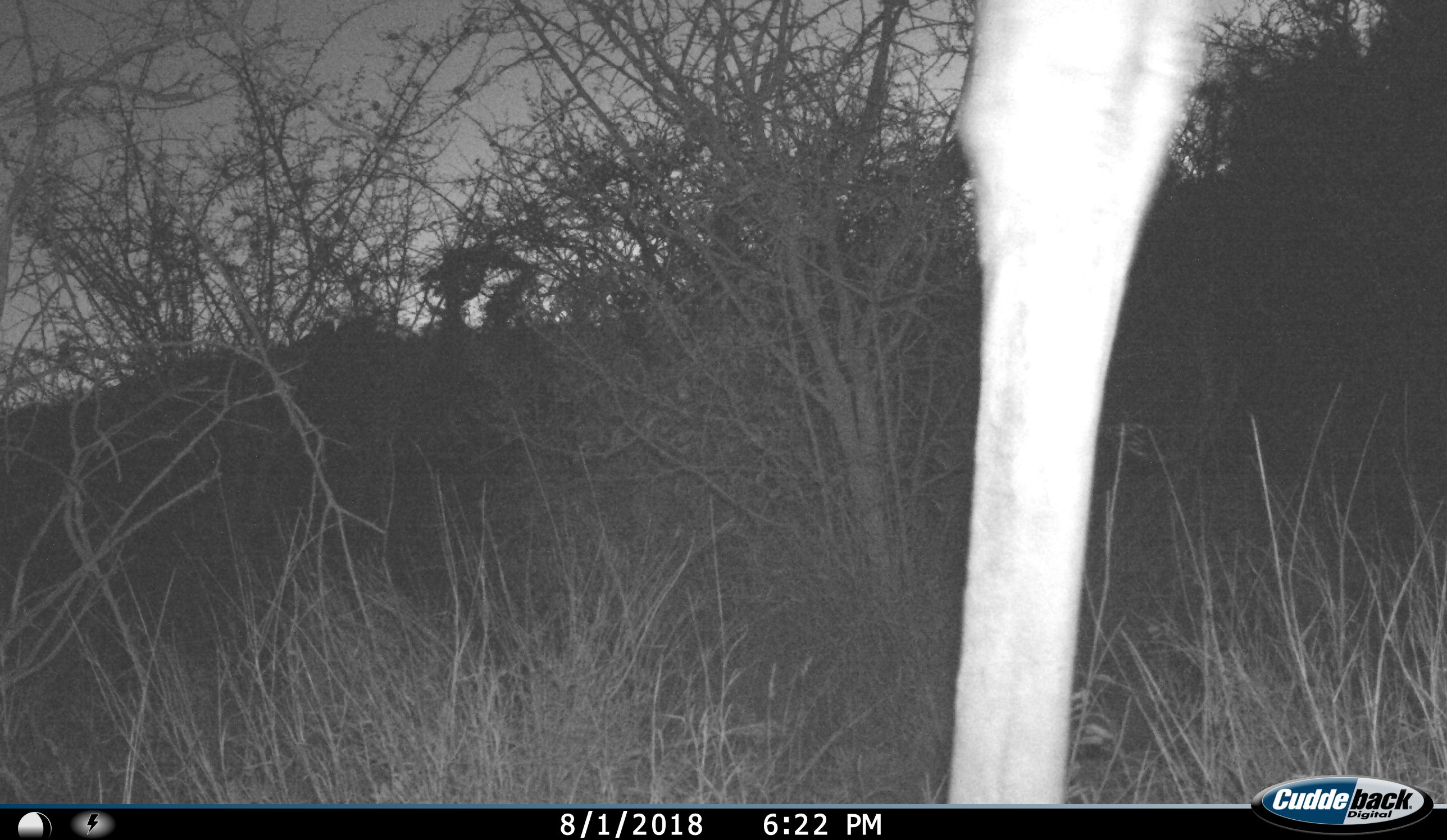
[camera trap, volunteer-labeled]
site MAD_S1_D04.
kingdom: Animalia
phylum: Chordata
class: Mammalia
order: Artiodactyla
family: Giraffidae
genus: Giraffa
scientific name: Giraffa camelopardalis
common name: giraffe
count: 1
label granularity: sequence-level